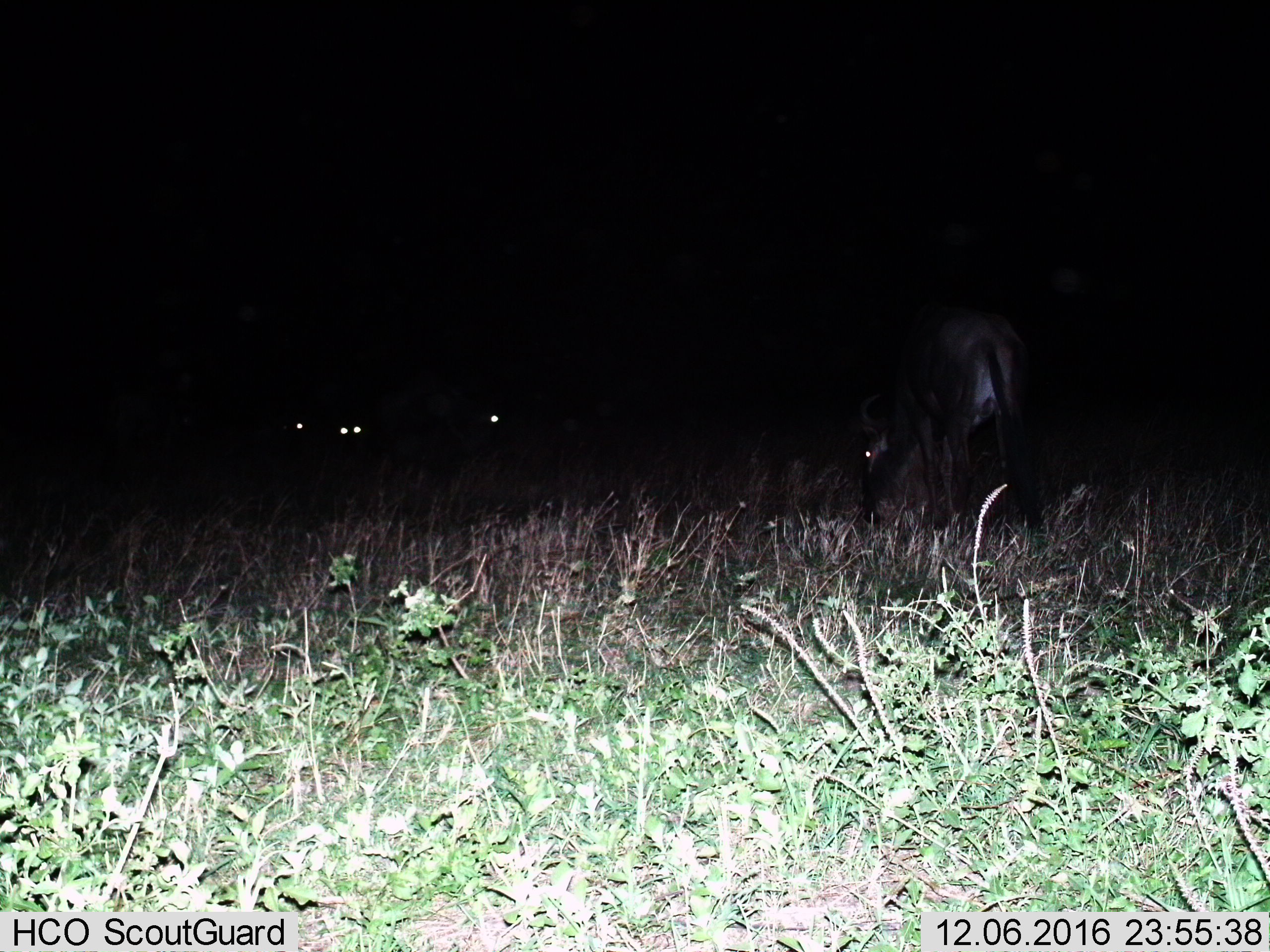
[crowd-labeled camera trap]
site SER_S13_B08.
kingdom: Animalia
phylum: Chordata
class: Mammalia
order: Artiodactyla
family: Bovidae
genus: Connochaetes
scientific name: Connochaetes taurinus taurinus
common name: blue wildebeest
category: wildebeestblue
Wildebeestblue (blue wildebeest) (Connochaetes taurinus taurinus), count 4. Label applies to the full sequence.